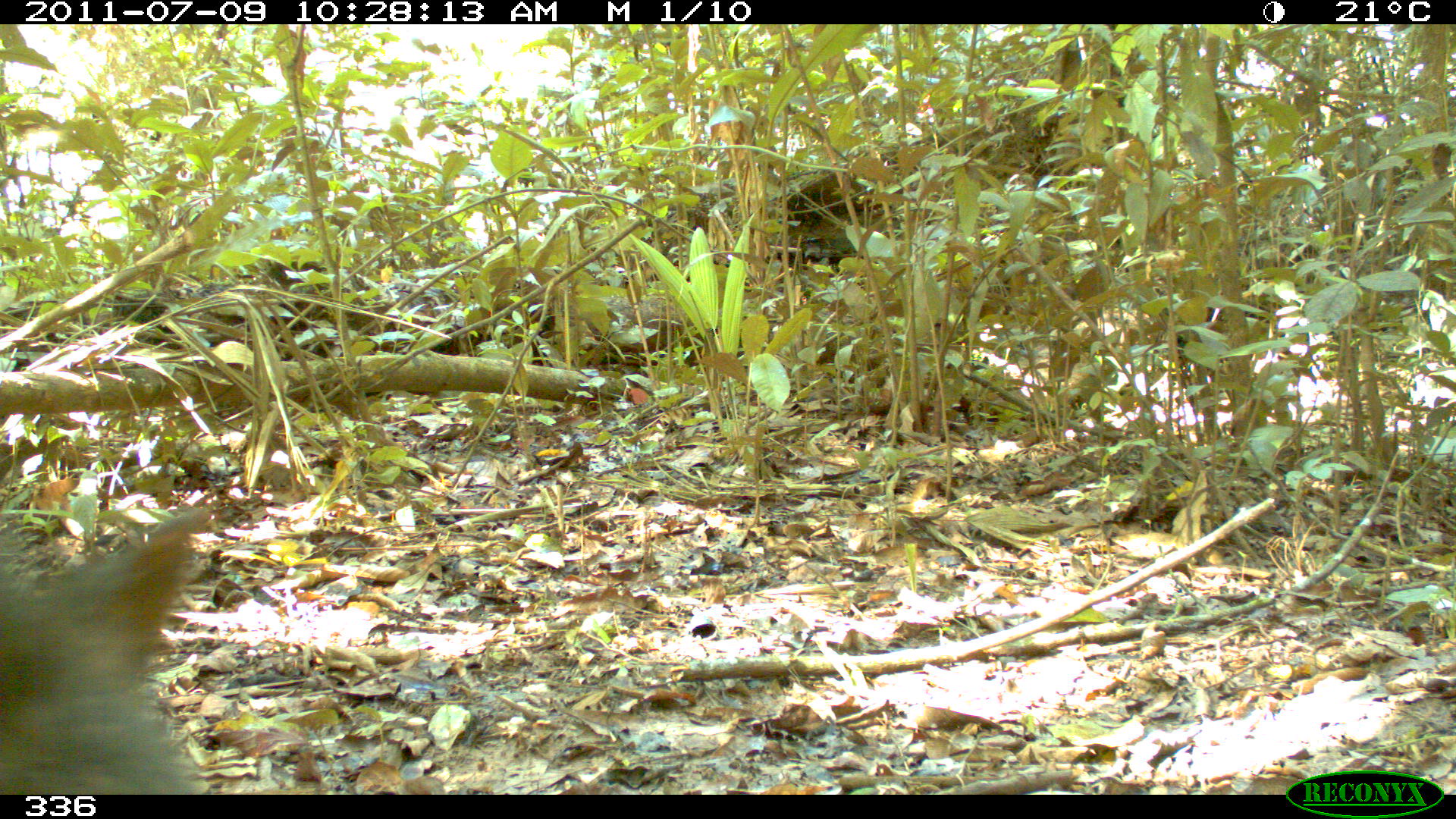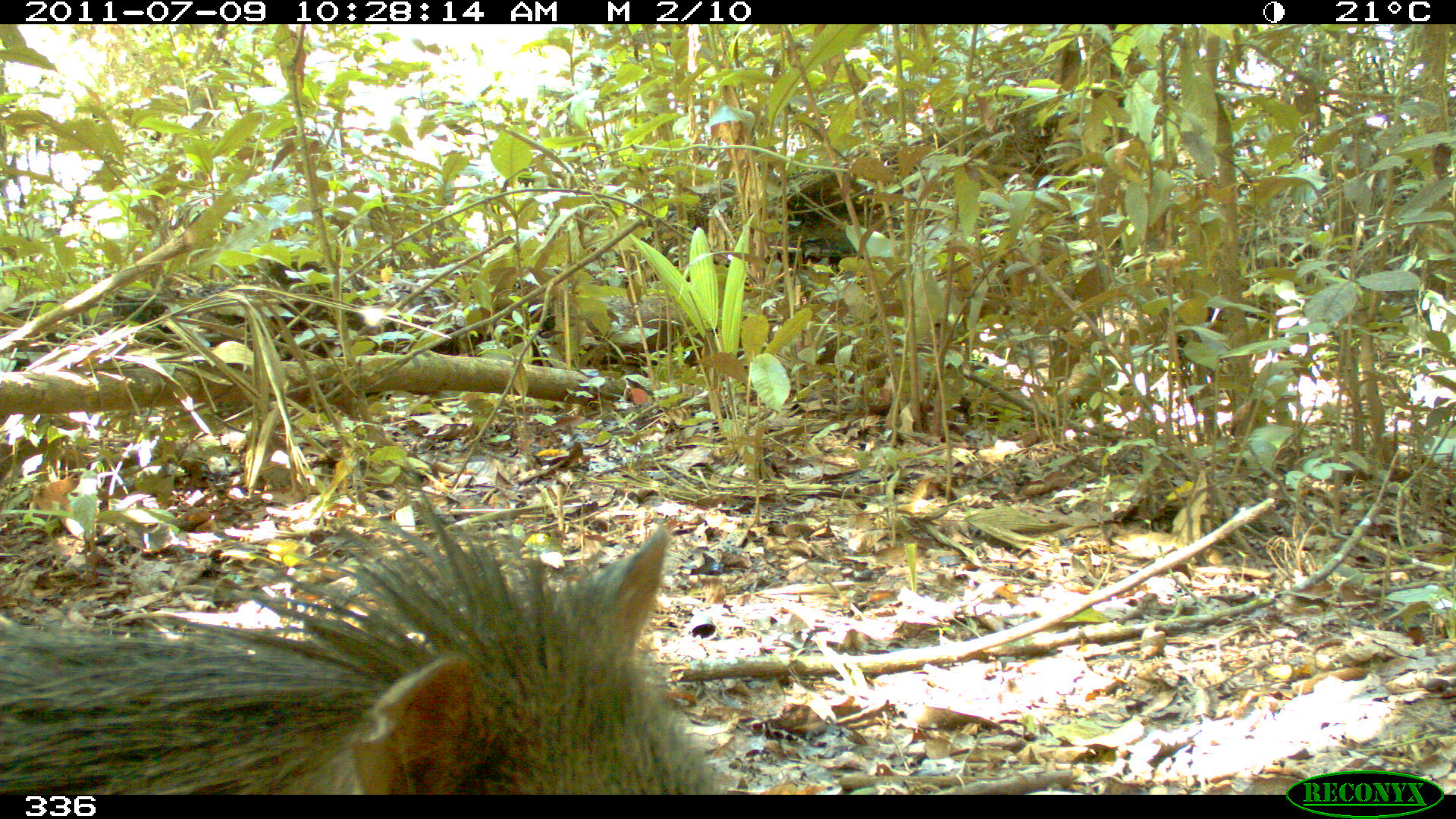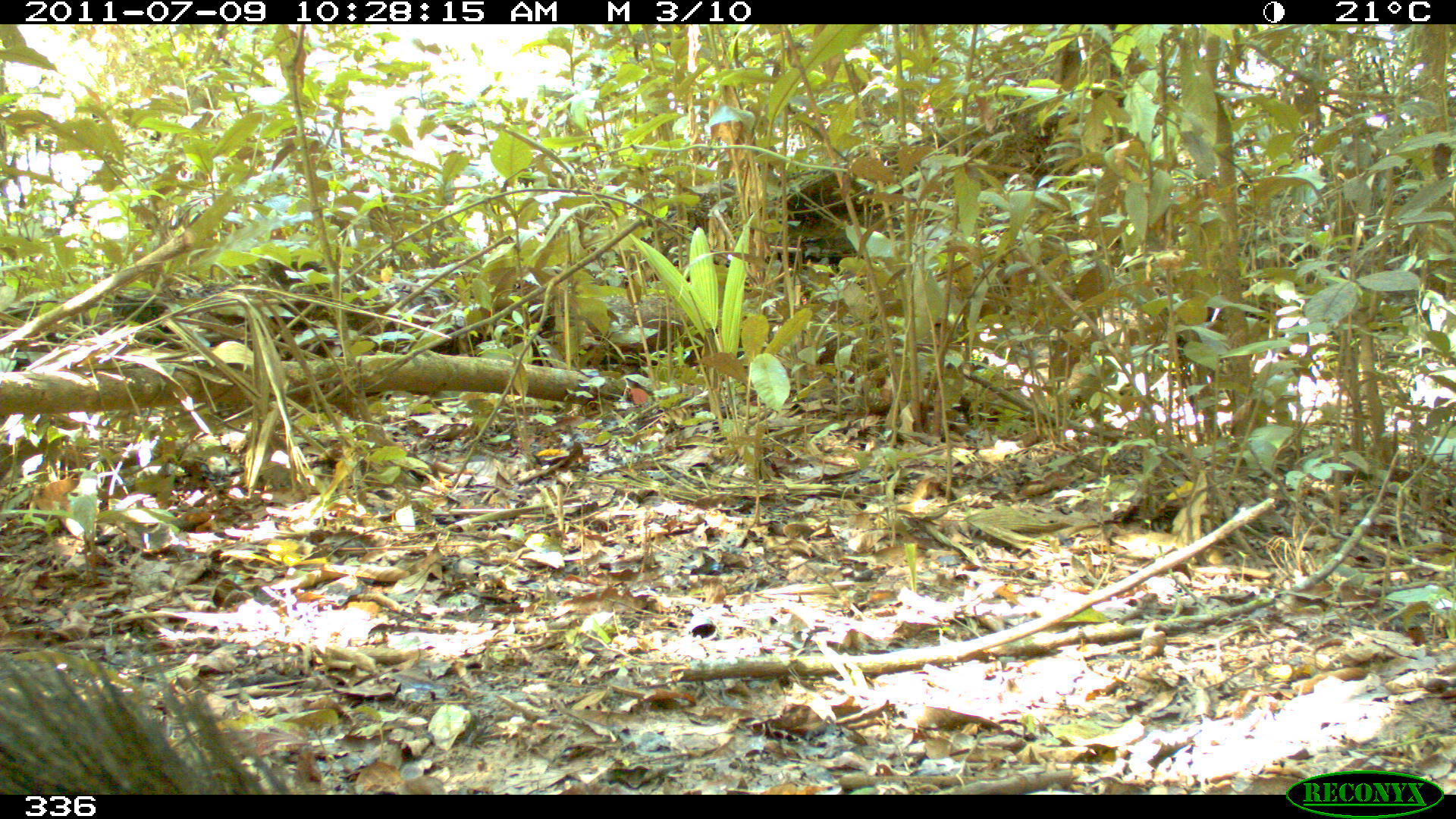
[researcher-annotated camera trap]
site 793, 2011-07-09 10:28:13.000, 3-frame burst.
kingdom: Animalia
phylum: Chordata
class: Mammalia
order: Artiodactyla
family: Tayassuidae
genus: Tayassu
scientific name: Tayassu pecari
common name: white-lipped peccary